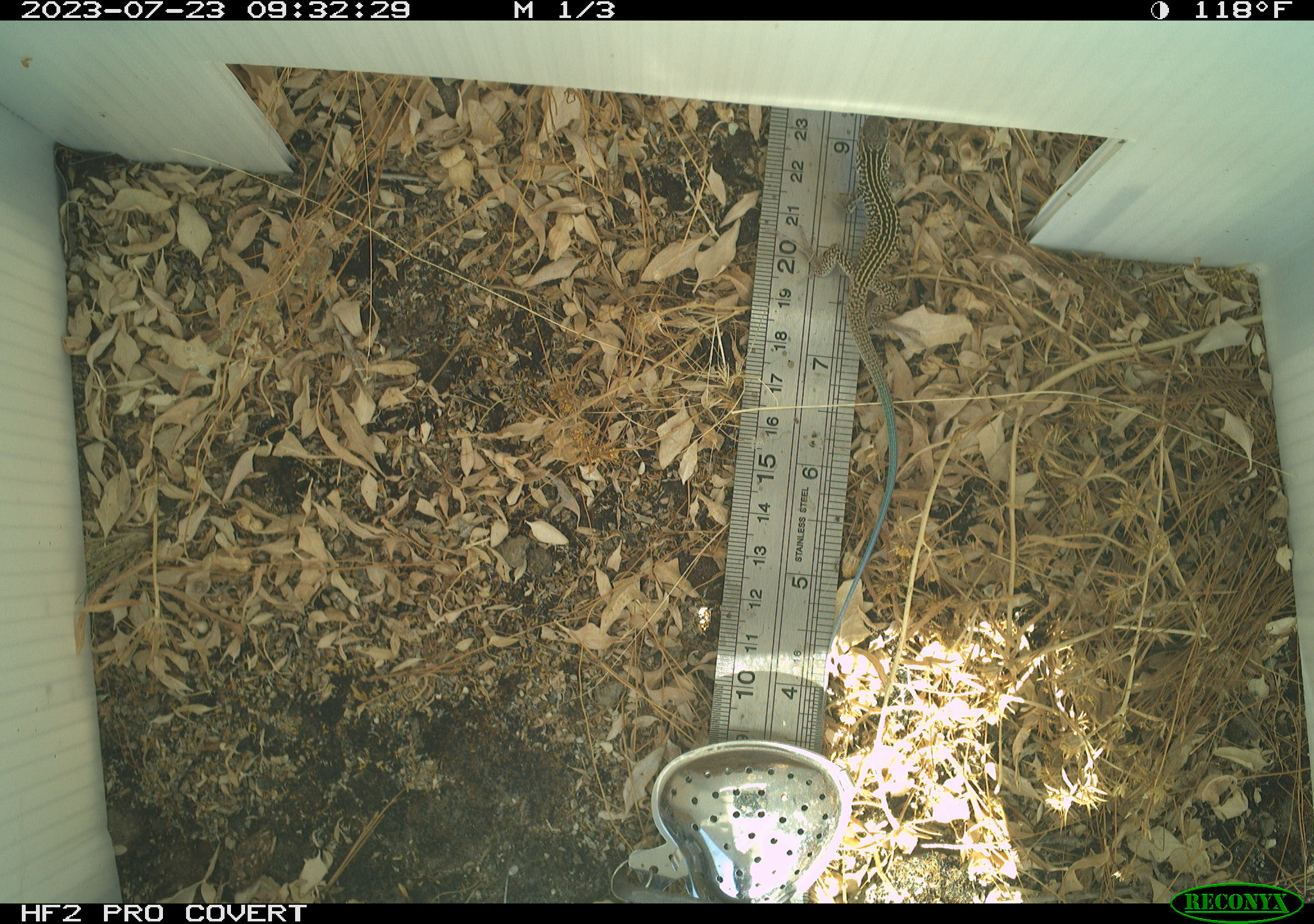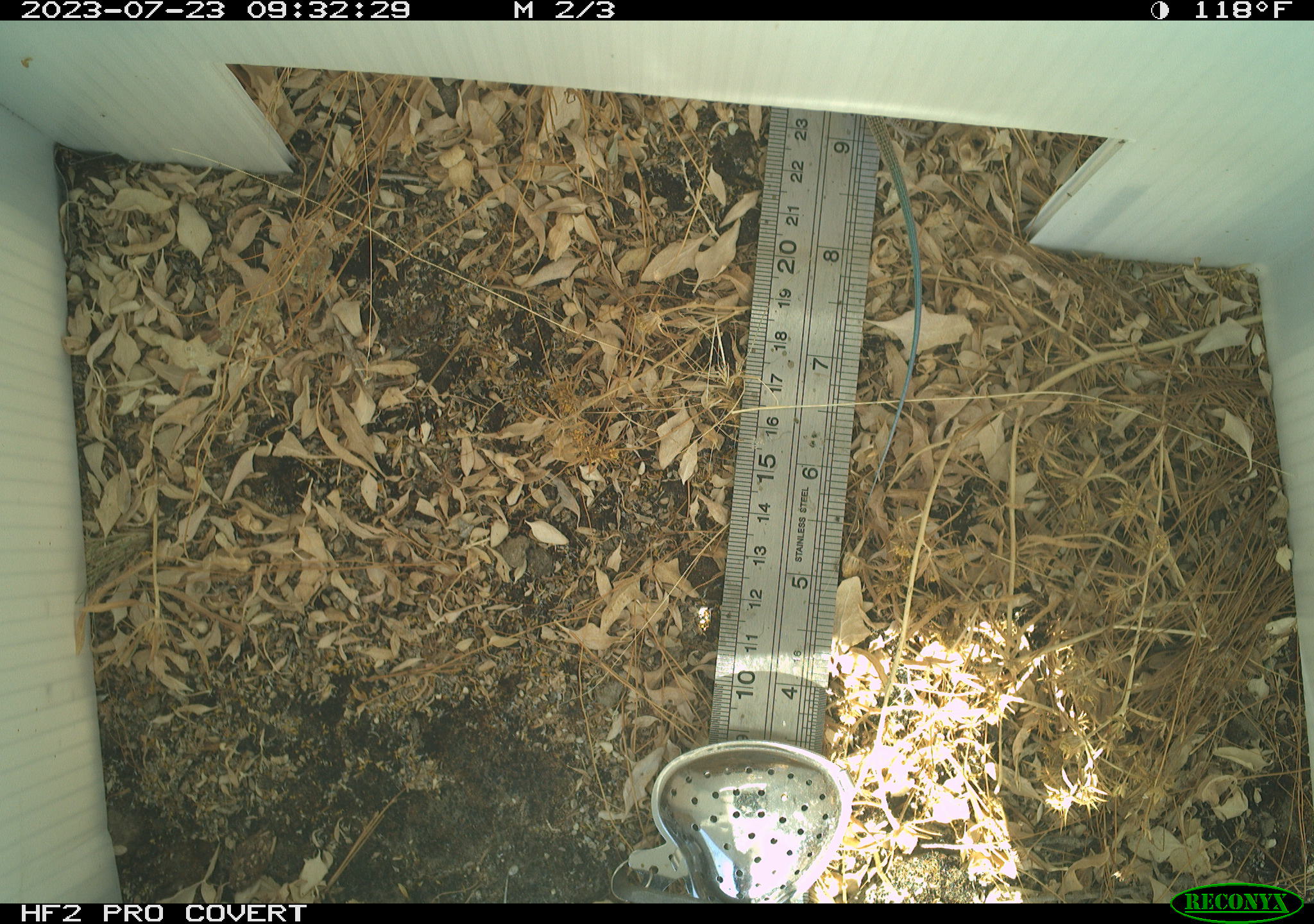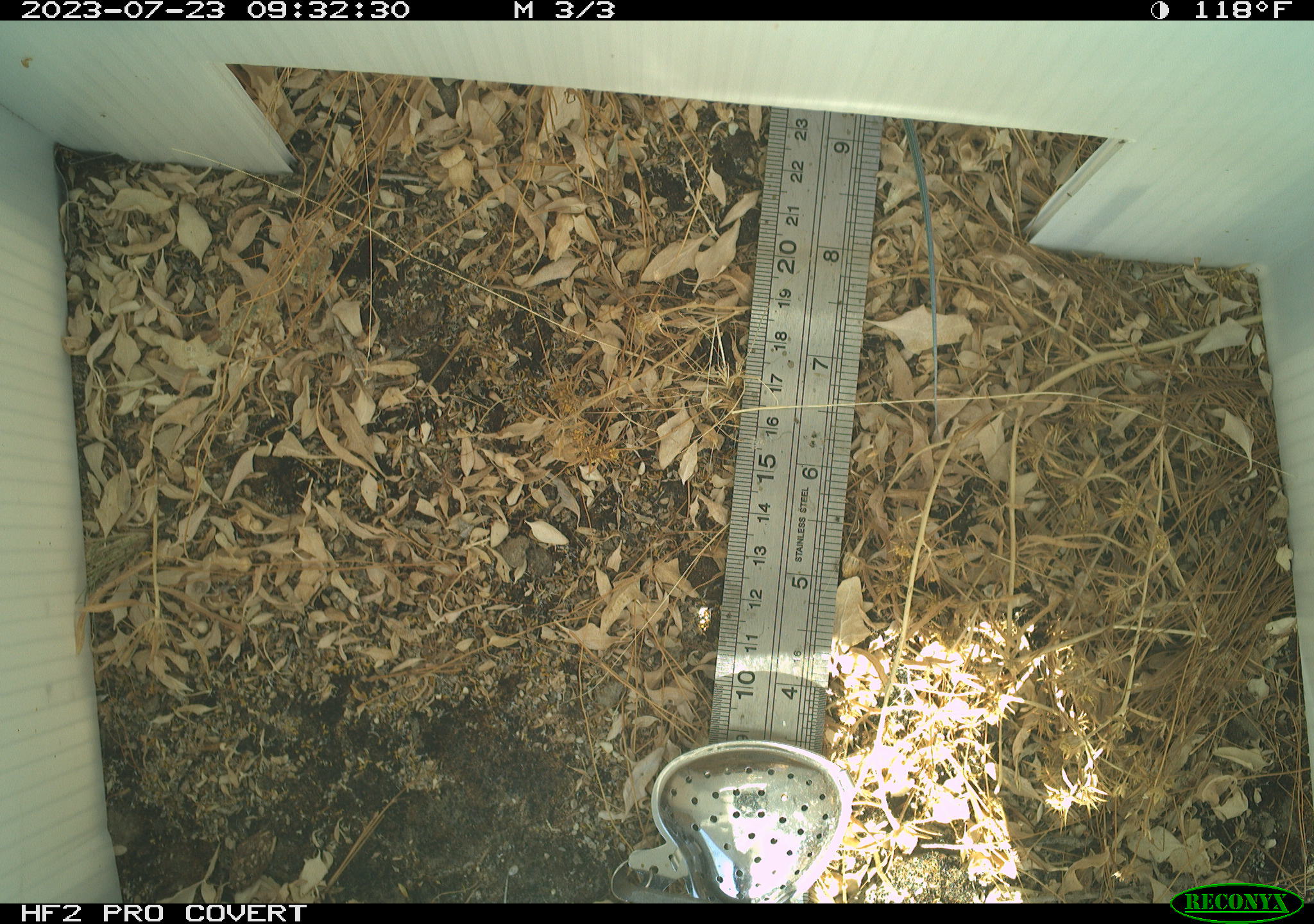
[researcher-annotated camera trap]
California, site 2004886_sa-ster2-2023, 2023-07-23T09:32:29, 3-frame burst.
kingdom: Animalia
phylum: Chordata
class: Reptilia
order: Squamata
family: Teiidae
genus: Aspidoscelis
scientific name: Aspidoscelis tigris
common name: western whiptail